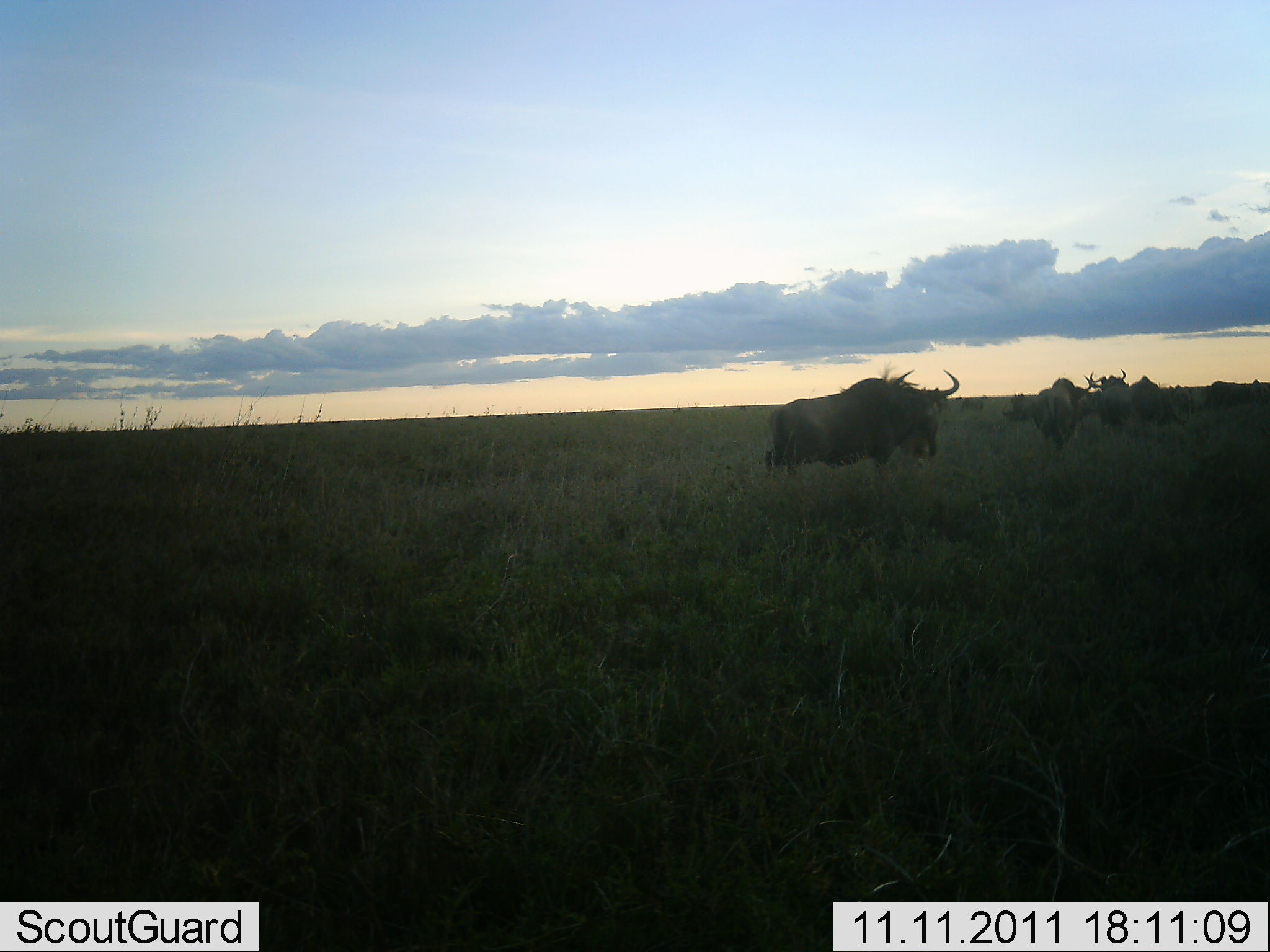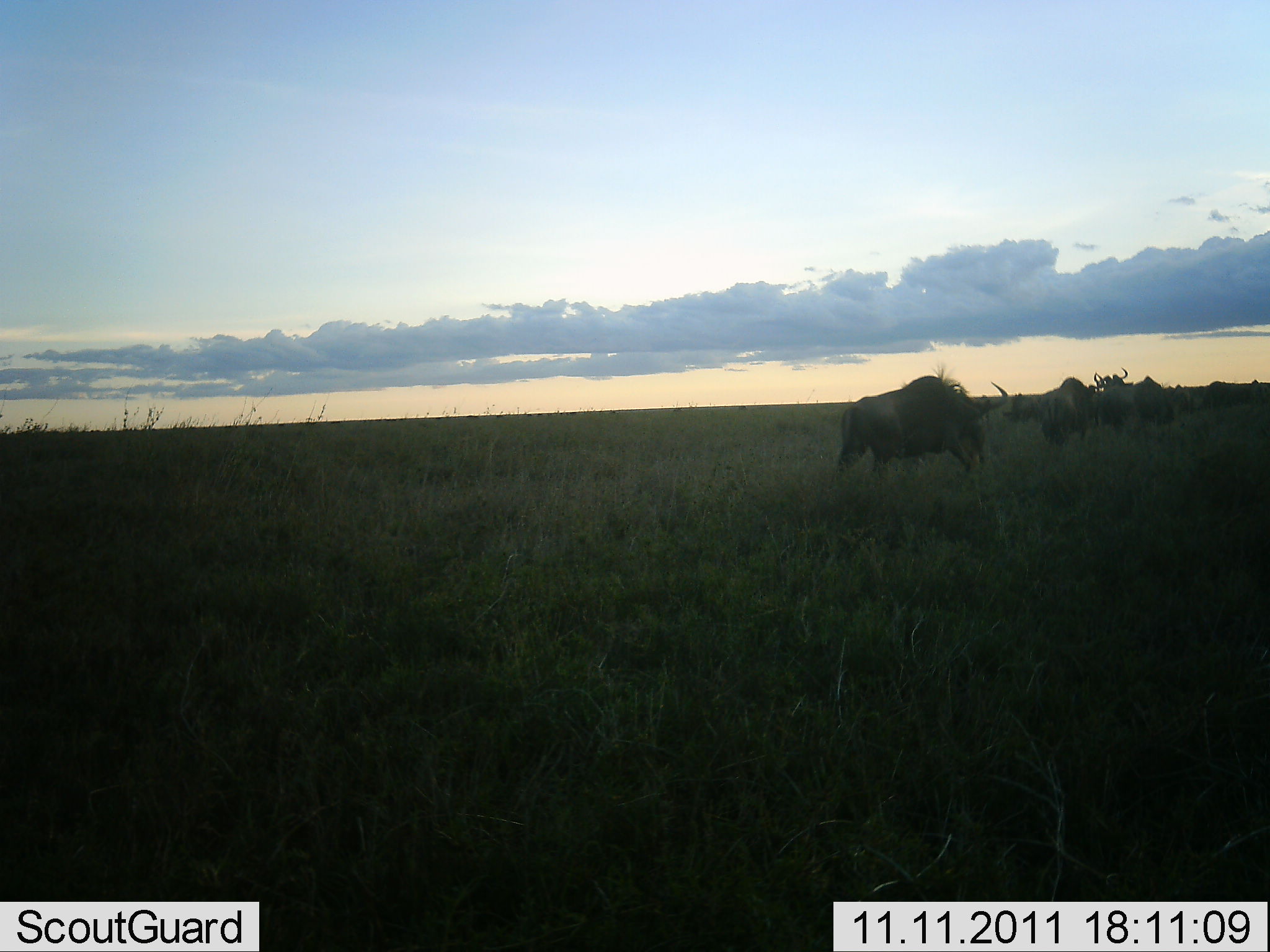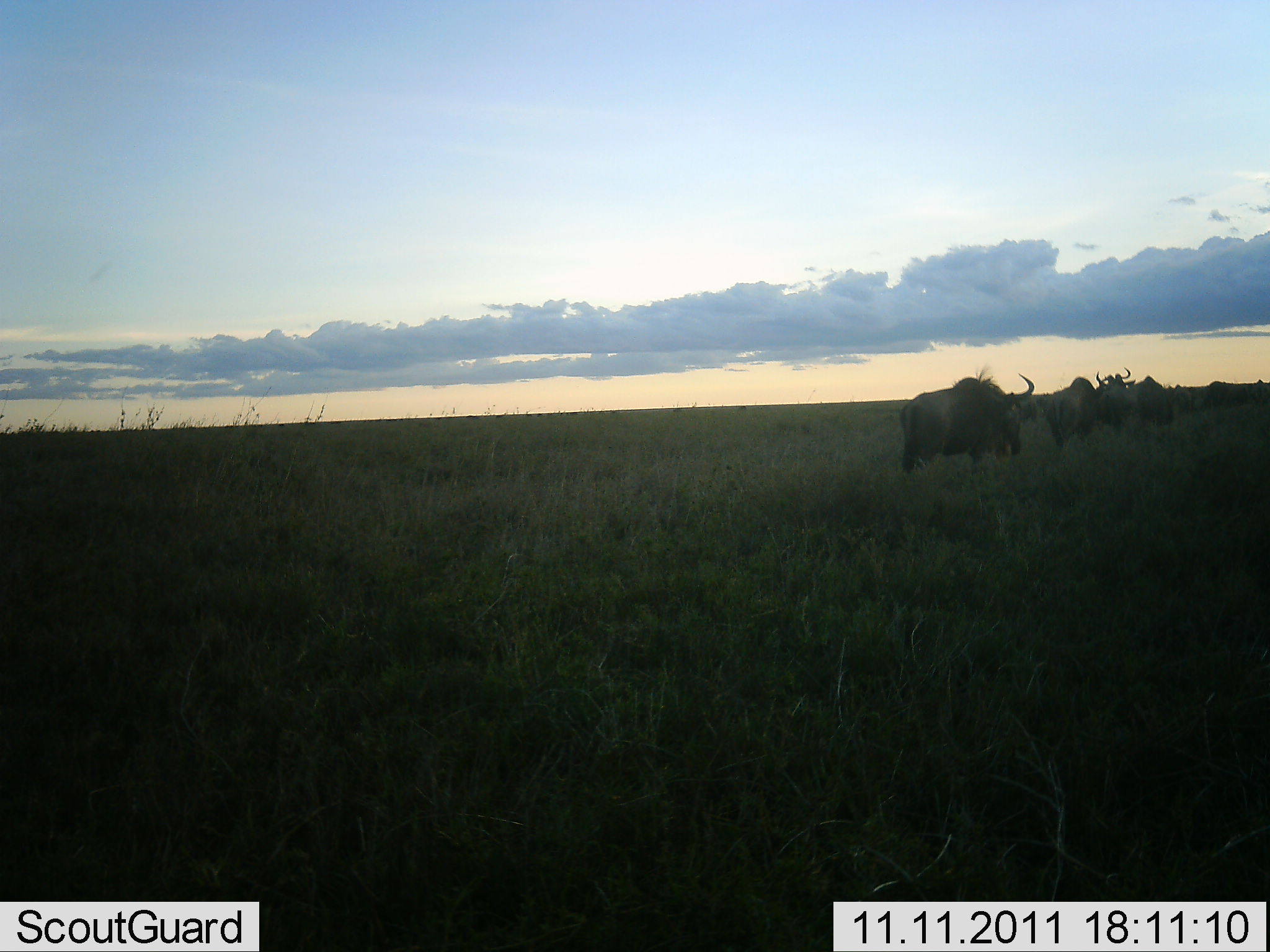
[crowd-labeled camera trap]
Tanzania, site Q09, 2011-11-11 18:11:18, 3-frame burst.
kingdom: Animalia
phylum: Chordata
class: Mammalia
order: Artiodactyla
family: Bovidae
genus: Connochaetes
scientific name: Connochaetes taurinus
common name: blue wildebeest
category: wildebeest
Wildebeest (blue wildebeest) (Connochaetes taurinus), count 8. Behavior (volunteer vote fractions): standing 10%, resting 0%, moving 90%, interacting 0%. Young present (vote fraction): 0%. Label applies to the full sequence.